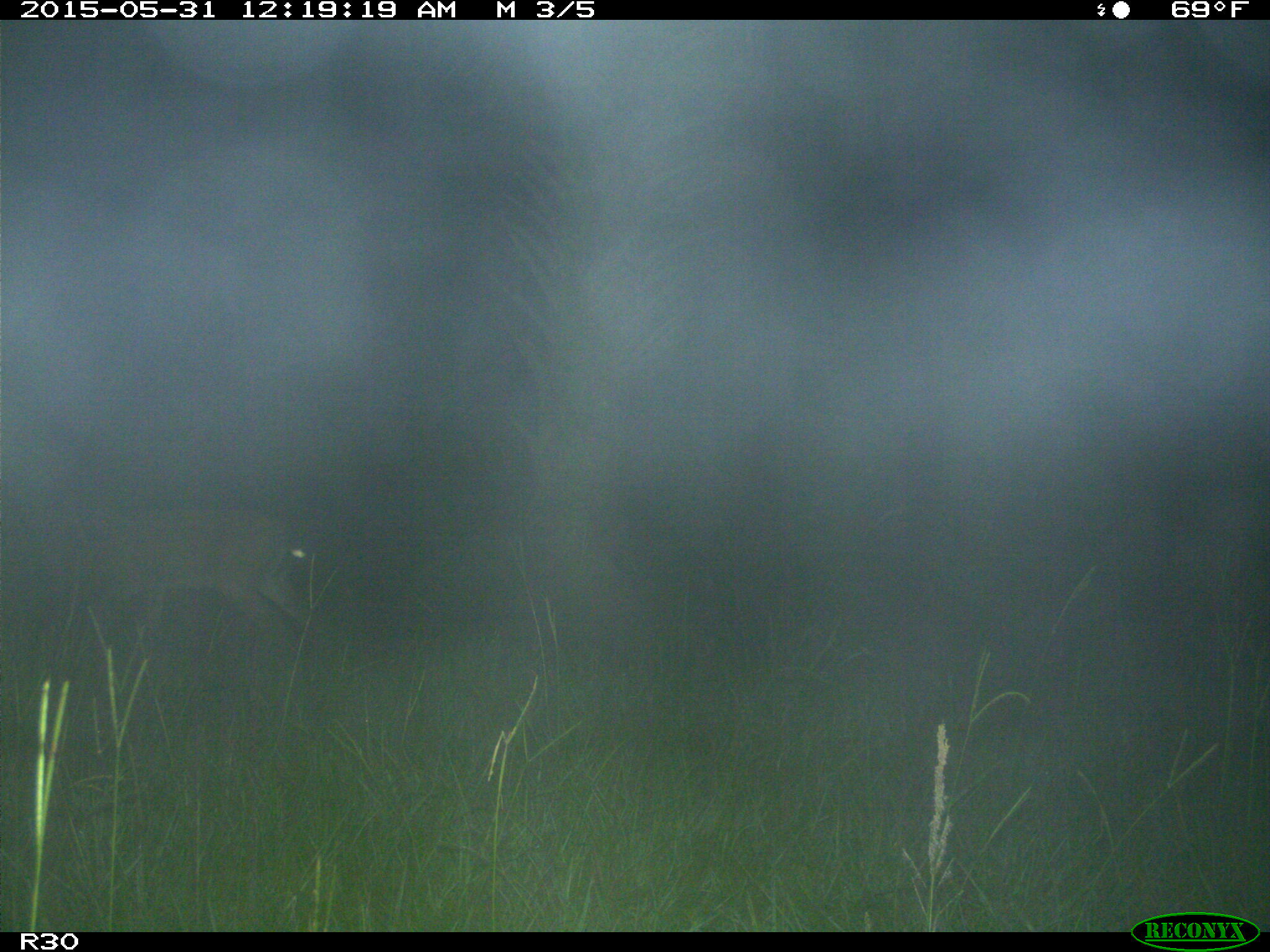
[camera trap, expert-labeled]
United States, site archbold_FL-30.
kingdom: Animalia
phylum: Chordata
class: Mammalia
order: Artiodactyla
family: Cervidae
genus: Odocoileus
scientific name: Odocoileus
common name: deer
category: unidentified deer